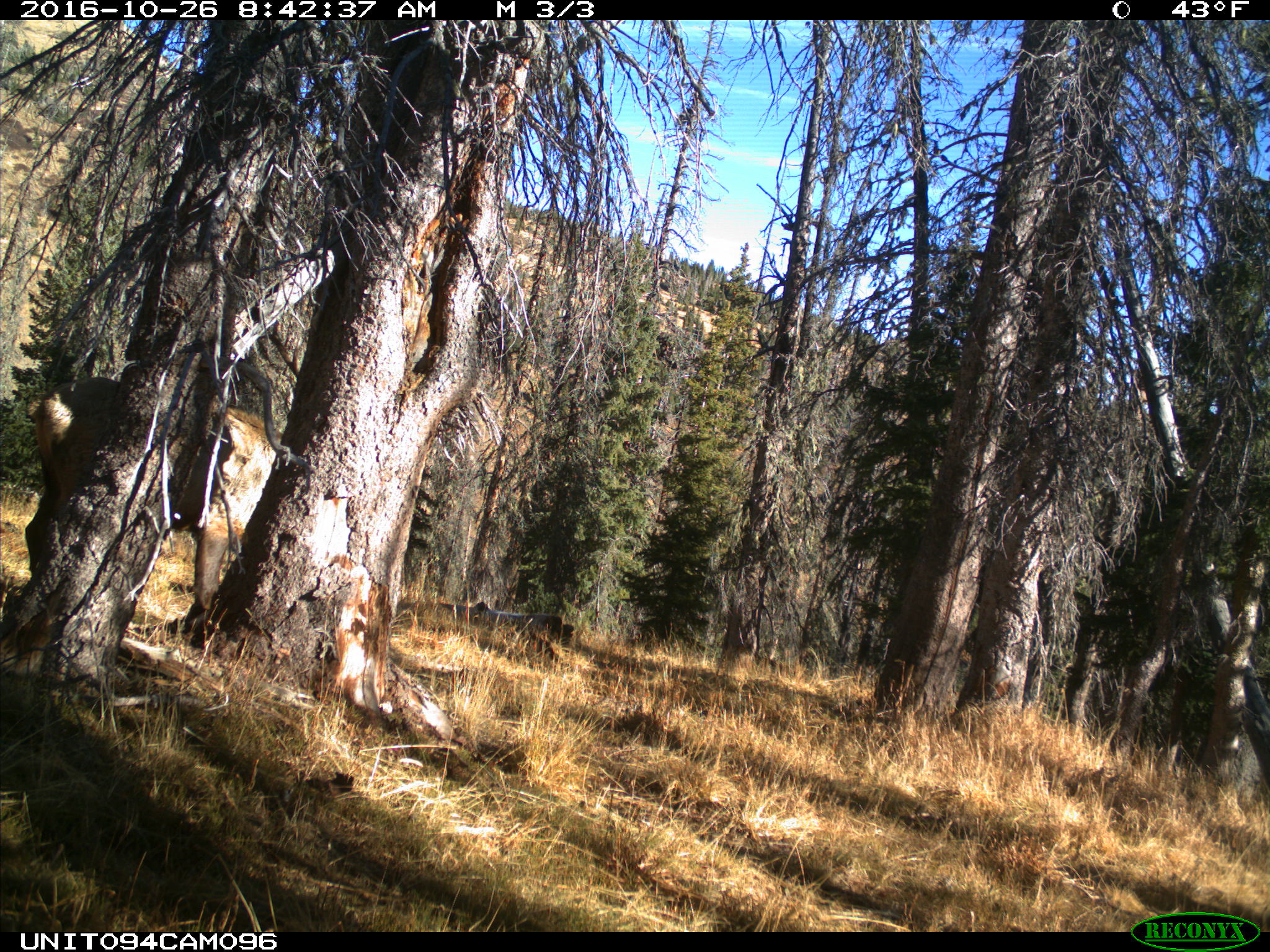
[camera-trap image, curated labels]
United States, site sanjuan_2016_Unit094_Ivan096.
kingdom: Animalia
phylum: Chordata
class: Mammalia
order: Artiodactyla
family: Cervidae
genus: Cervus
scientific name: Cervus elaphus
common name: red deer